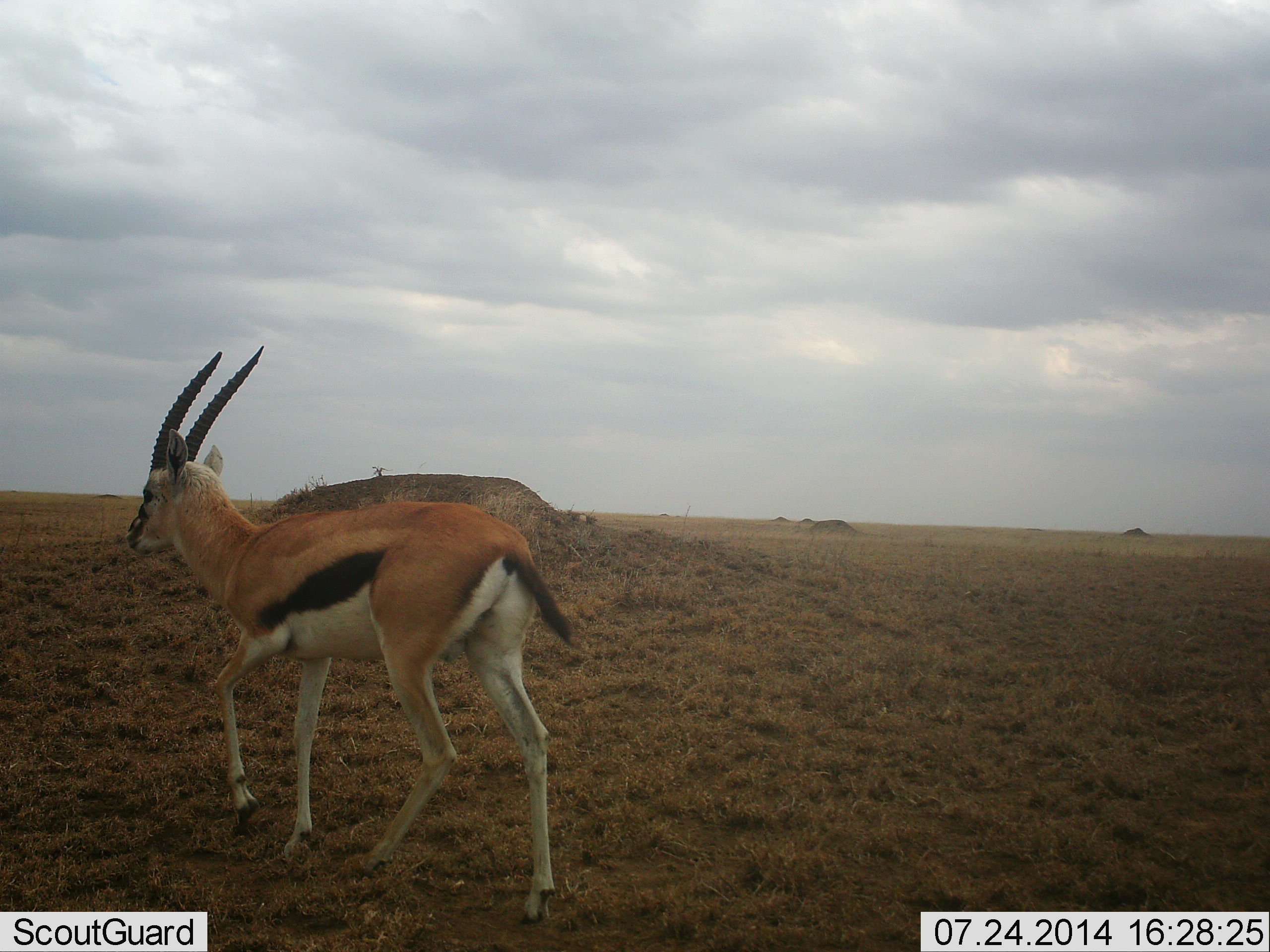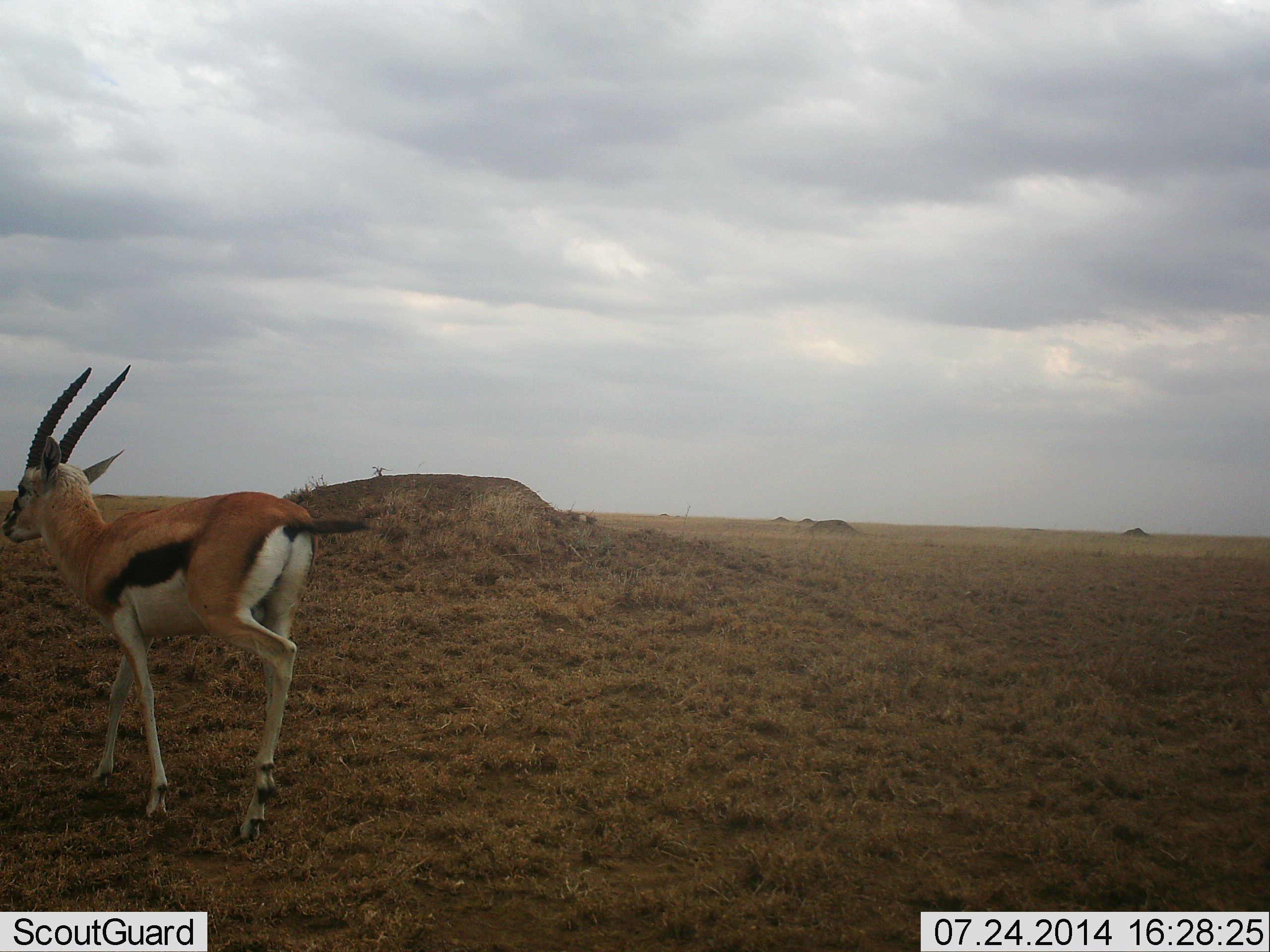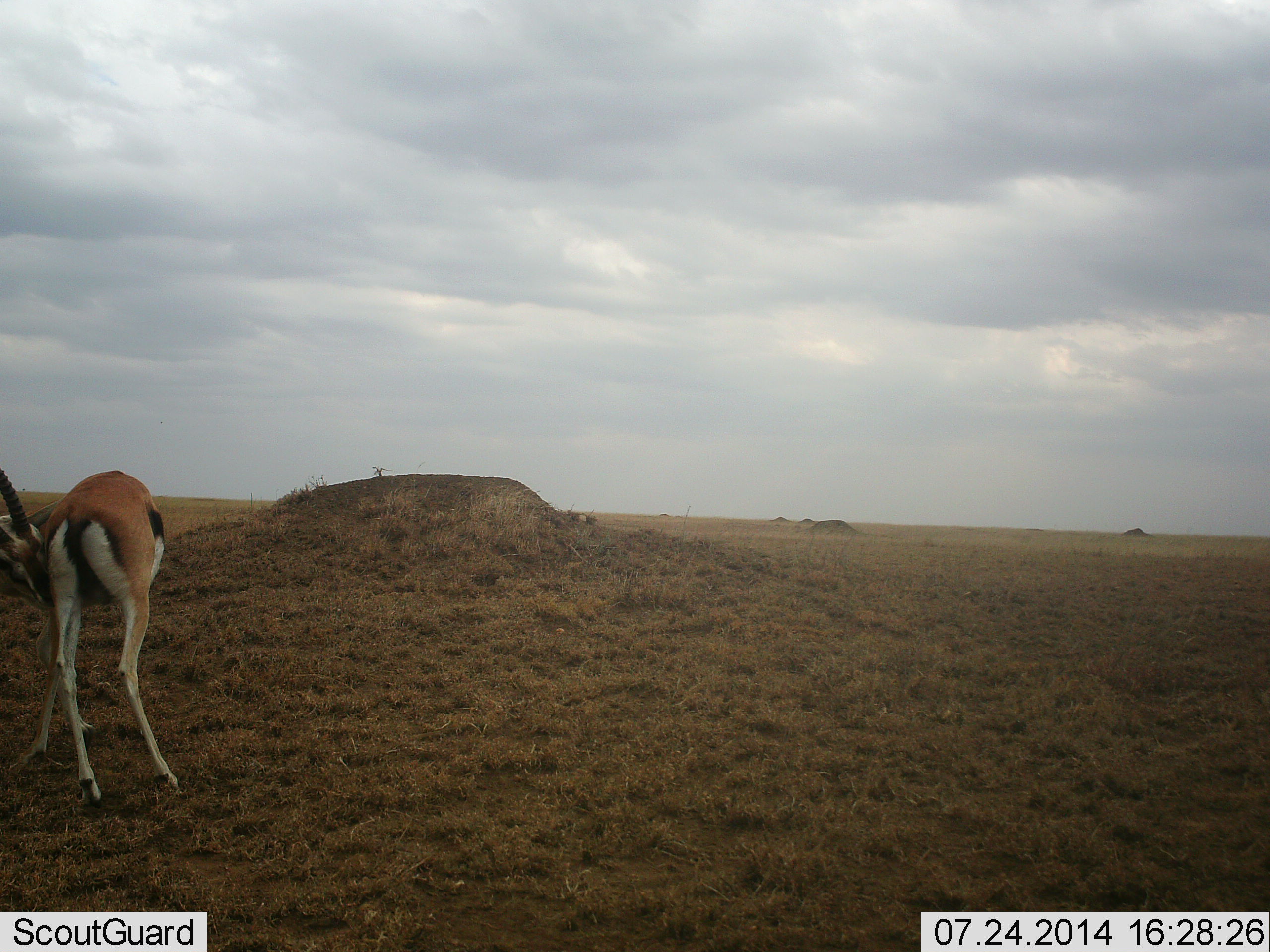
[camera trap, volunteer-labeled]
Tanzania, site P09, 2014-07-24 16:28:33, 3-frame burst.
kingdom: Animalia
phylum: Chordata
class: Mammalia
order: Artiodactyla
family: Bovidae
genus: Eudorcas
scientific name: Eudorcas thomsonii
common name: thomson's gazelle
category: gazellethomsons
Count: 1.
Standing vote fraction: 0%.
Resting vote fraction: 0%.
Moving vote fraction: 100%.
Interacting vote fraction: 0%.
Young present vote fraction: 0%.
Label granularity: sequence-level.